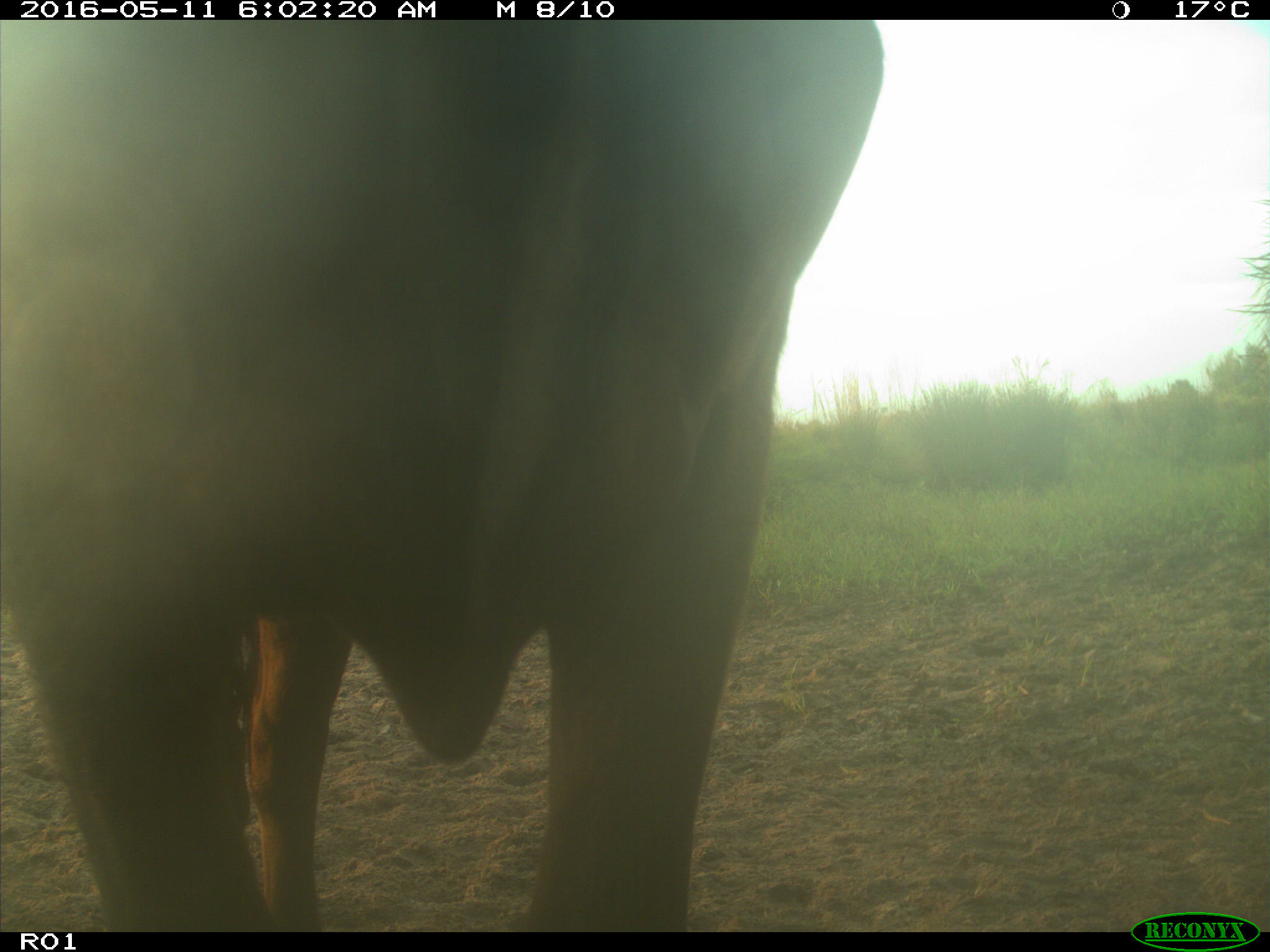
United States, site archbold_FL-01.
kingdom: Animalia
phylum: Chordata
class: Mammalia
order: Artiodactyla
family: Bovidae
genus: Bos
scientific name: Bos taurus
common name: domestic cow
Bos taurus (domestic cow).